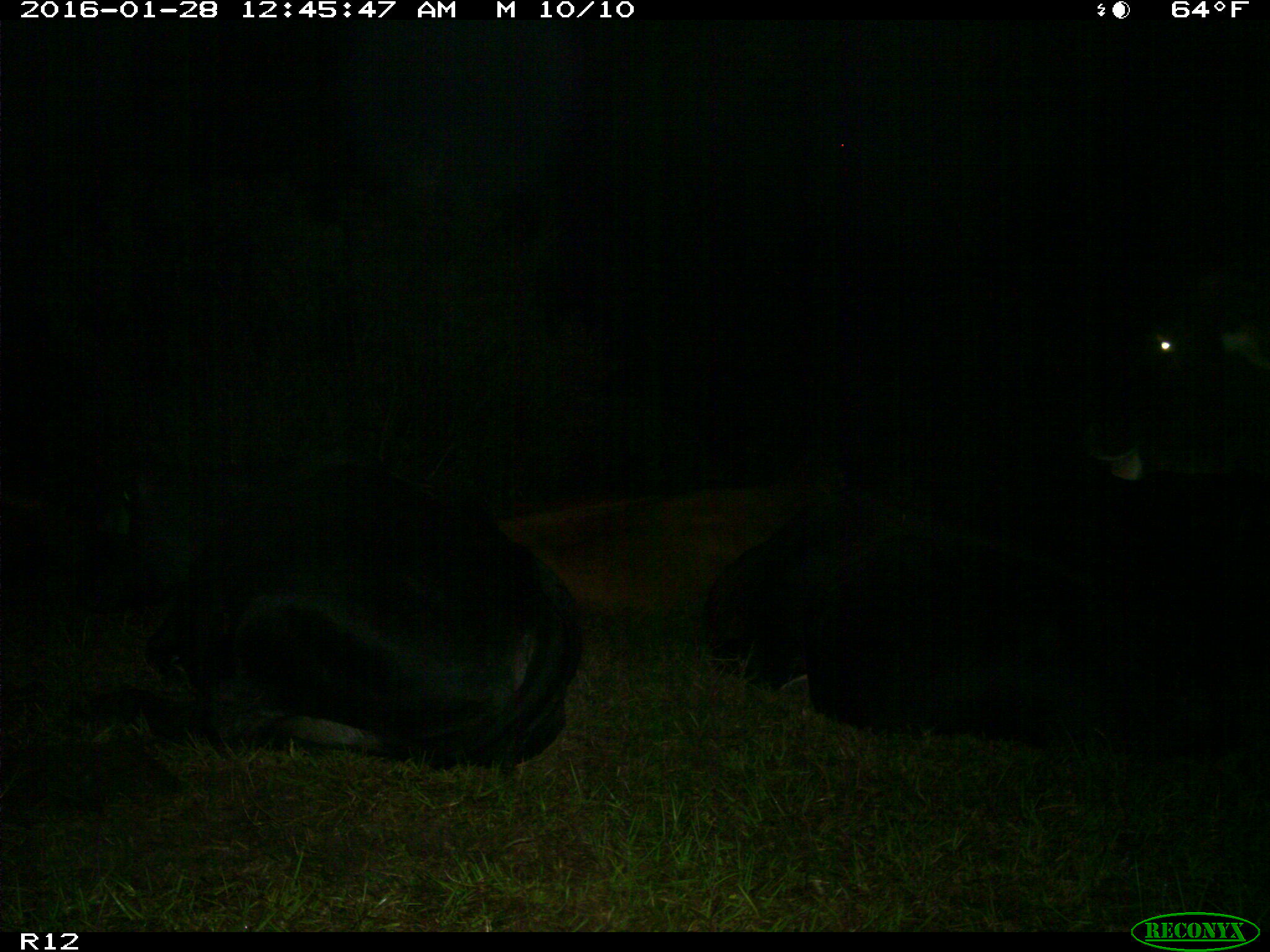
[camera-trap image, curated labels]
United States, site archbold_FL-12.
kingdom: Animalia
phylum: Chordata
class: Mammalia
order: Artiodactyla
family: Bovidae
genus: Bos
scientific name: Bos taurus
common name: domestic cow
Bos taurus (domestic cow).